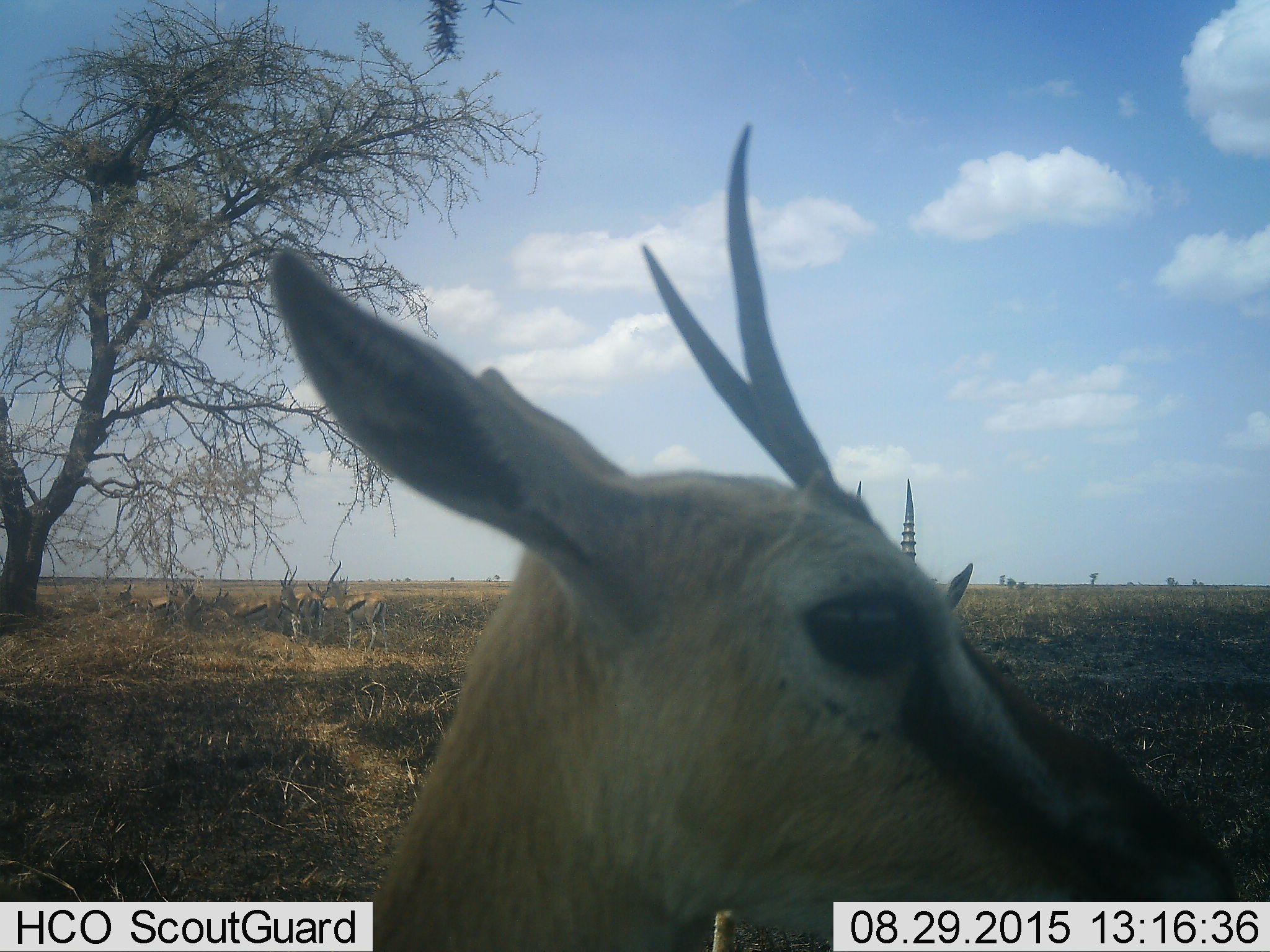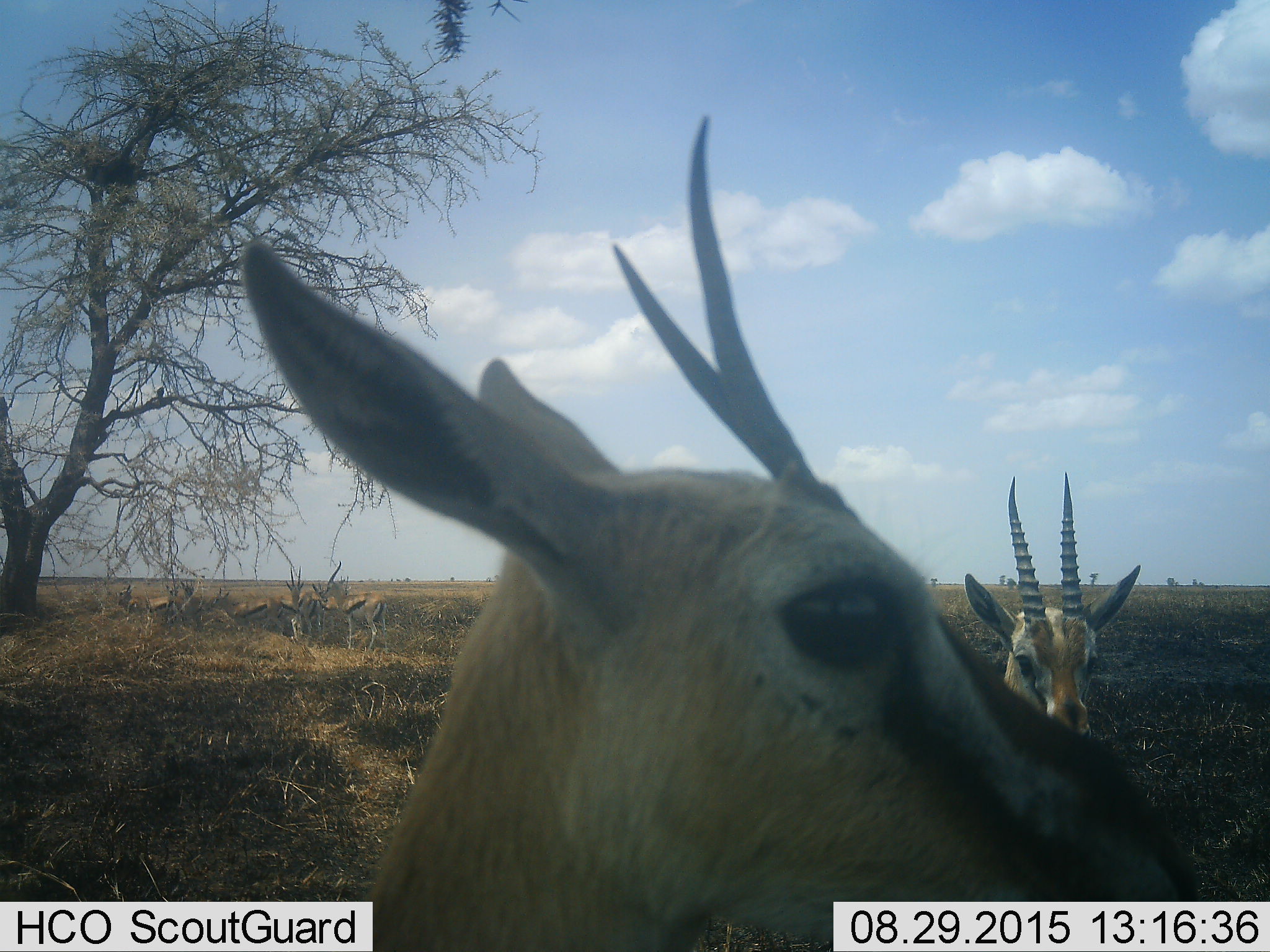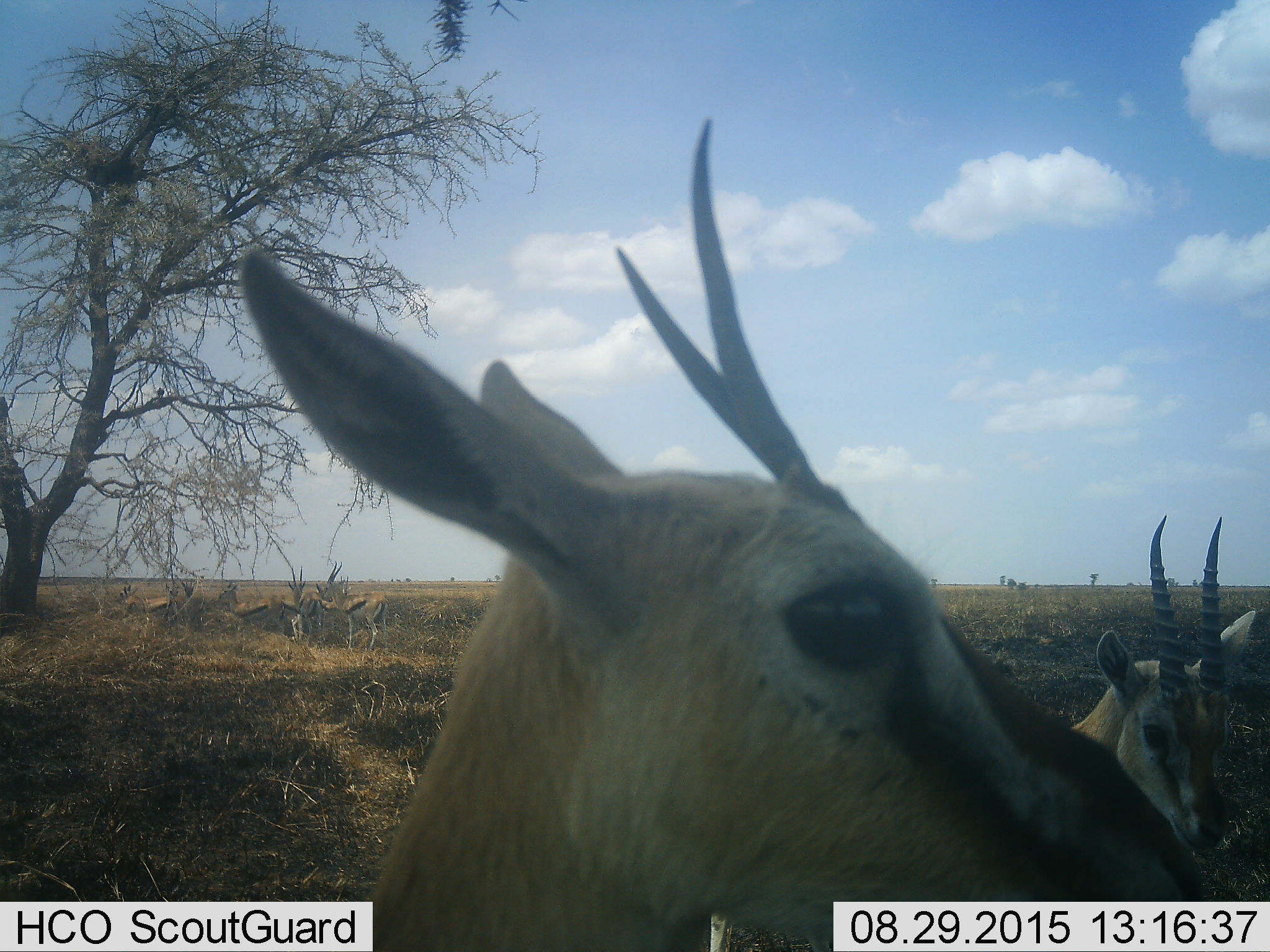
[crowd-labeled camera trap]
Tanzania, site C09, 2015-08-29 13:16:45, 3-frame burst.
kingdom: Animalia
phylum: Chordata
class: Mammalia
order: Artiodactyla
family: Bovidae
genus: Eudorcas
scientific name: Eudorcas thomsonii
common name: thomson's gazelle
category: gazellethomsons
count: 10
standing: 93%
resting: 21%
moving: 29%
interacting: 7%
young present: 0%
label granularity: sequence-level